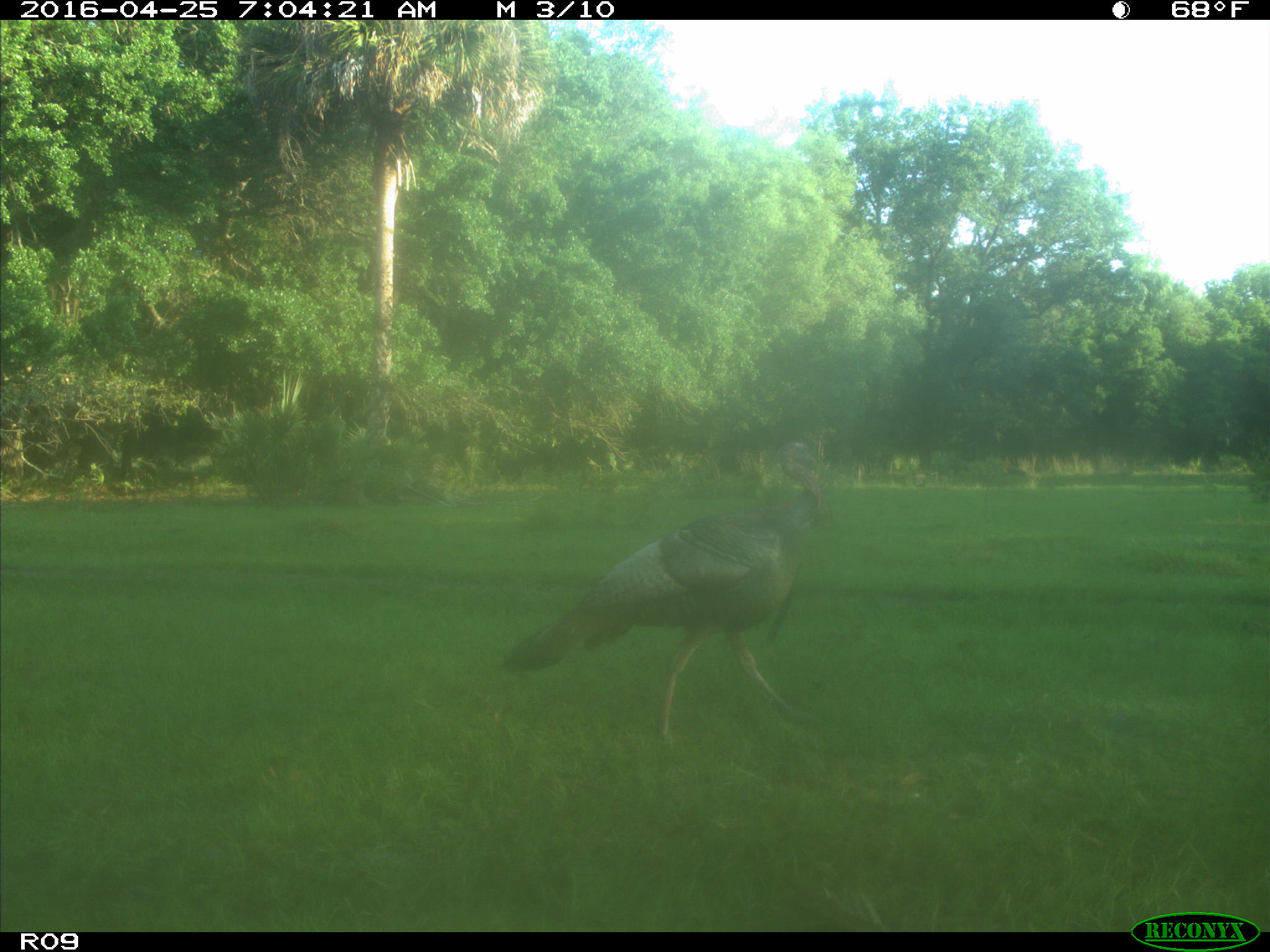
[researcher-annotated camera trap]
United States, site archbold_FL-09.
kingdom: Animalia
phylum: Chordata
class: Aves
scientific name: Aves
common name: birds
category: unidentified bird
Unidentified bird (birds) (Aves).